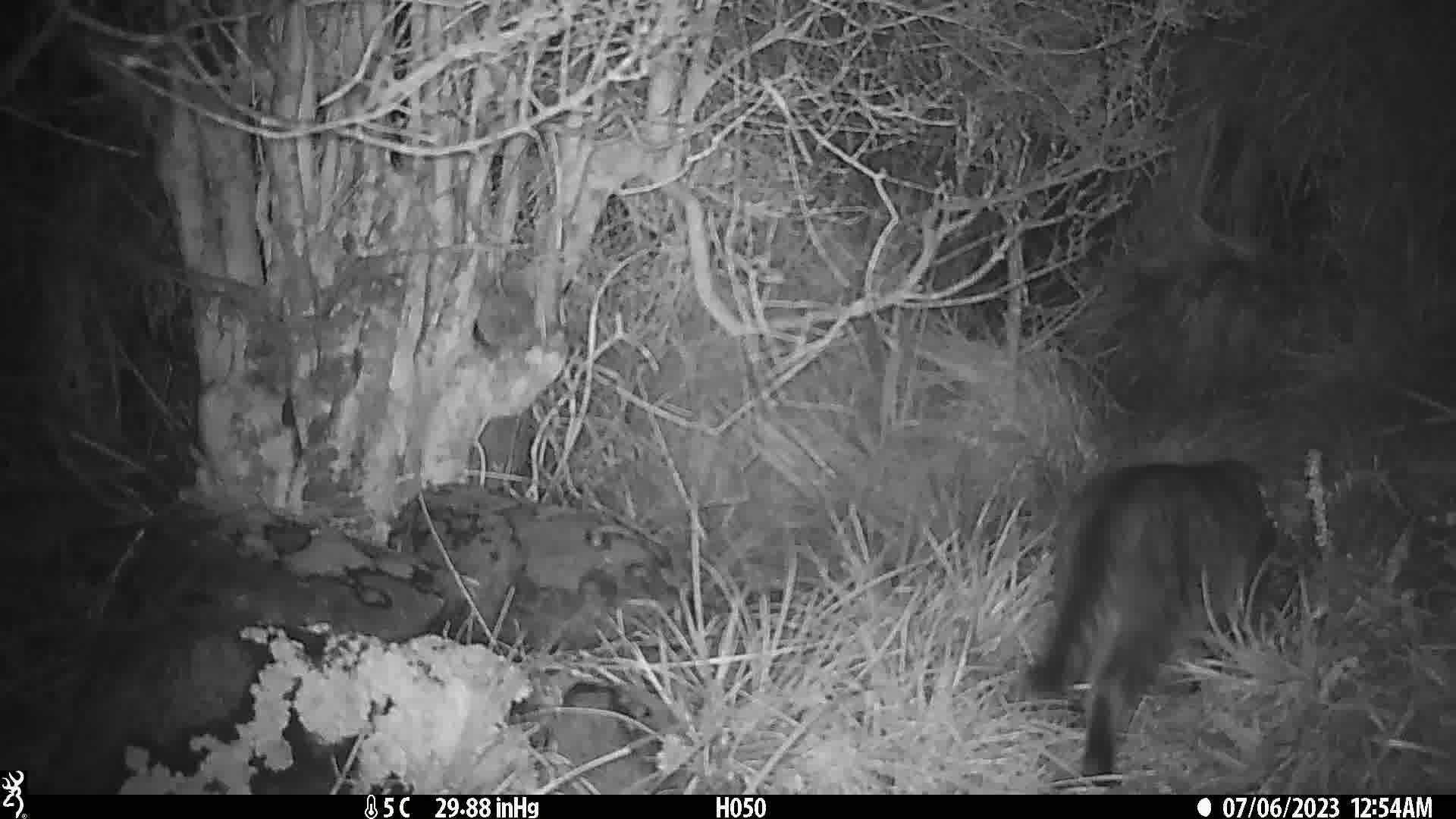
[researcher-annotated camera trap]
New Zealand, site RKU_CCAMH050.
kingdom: Animalia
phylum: Chordata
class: Mammalia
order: Carnivora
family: Felidae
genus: Felis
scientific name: Felis catus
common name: domestic cat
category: cat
Cat (domestic cat) (Felis catus).